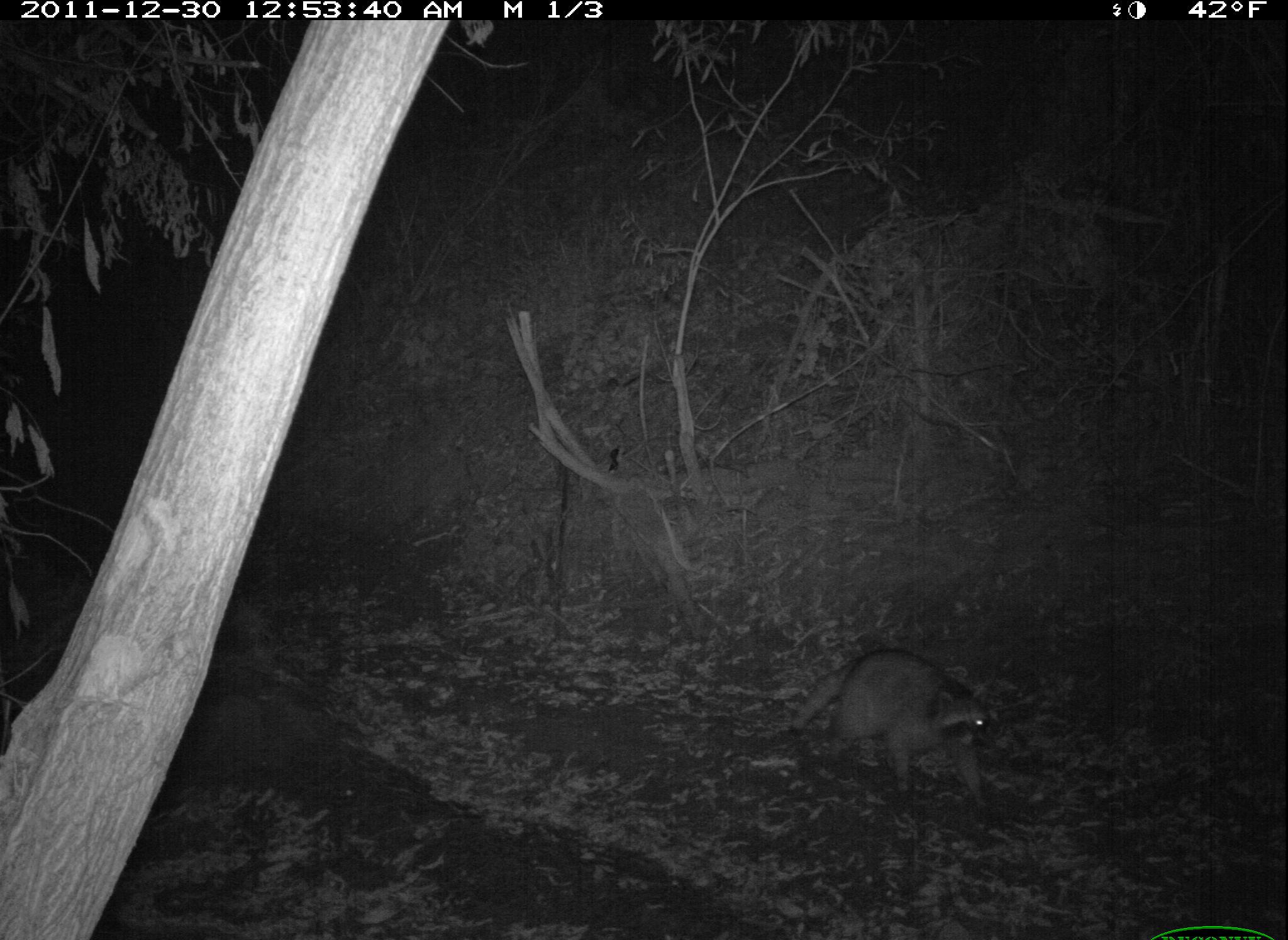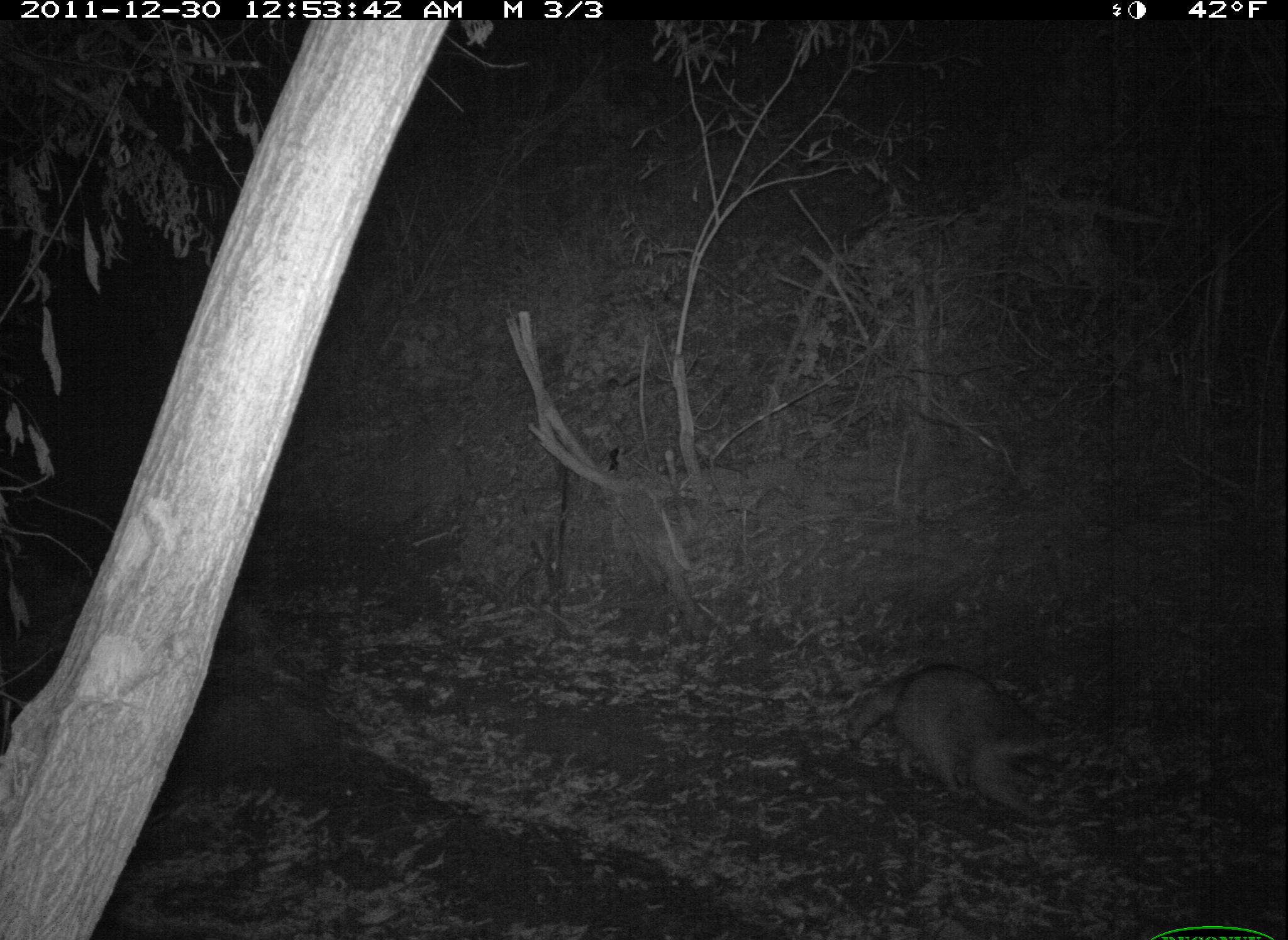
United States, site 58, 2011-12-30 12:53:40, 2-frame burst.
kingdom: Animalia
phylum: Chordata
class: Mammalia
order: Carnivora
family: Procyonidae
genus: Procyon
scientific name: Procyon lotor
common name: raccoon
Raccoon (Procyon lotor).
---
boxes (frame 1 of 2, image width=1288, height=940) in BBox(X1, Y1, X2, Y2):
raccoon: BBox(789, 650, 994, 809)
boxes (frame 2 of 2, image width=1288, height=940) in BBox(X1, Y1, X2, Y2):
raccoon: BBox(844, 661, 1061, 823)